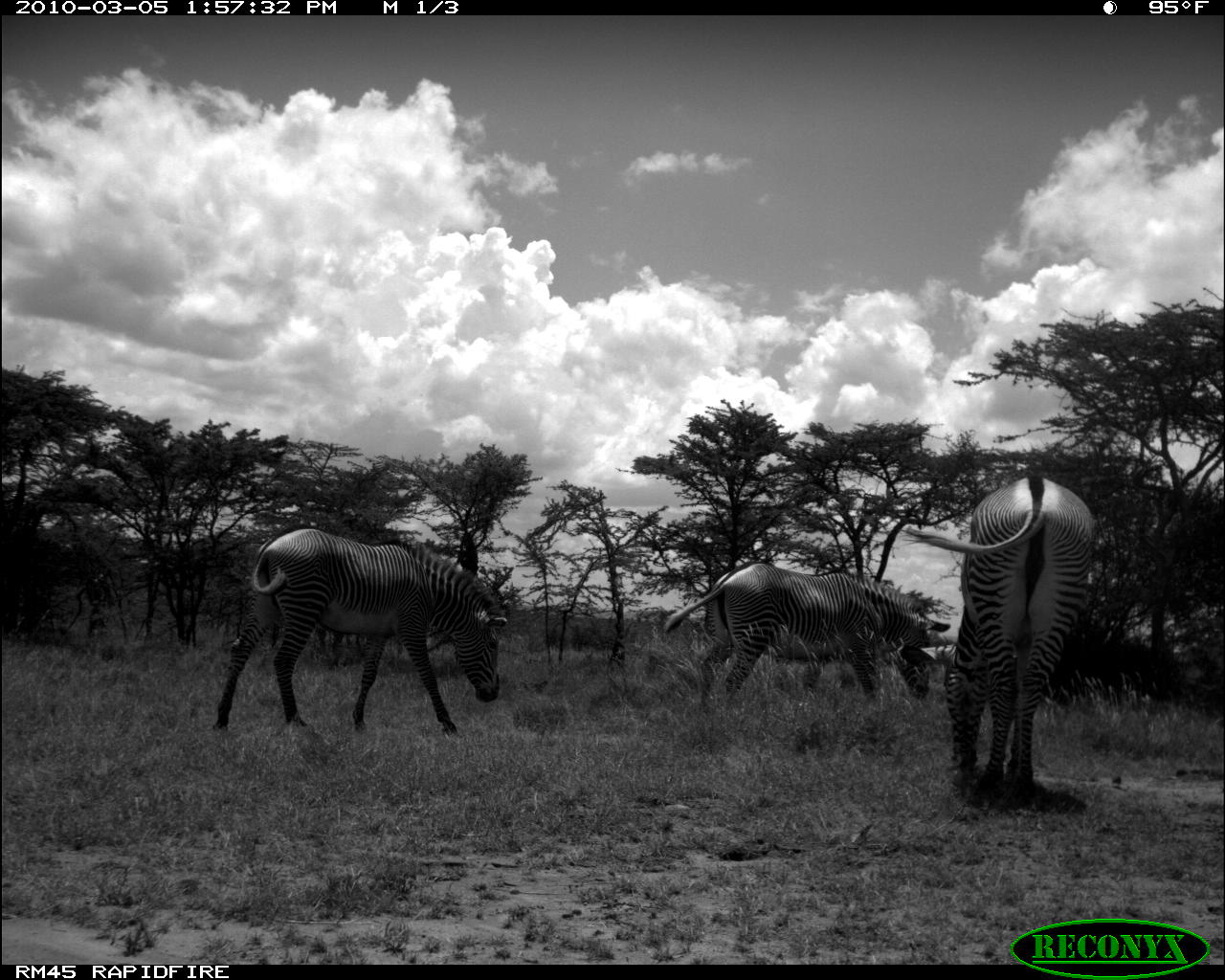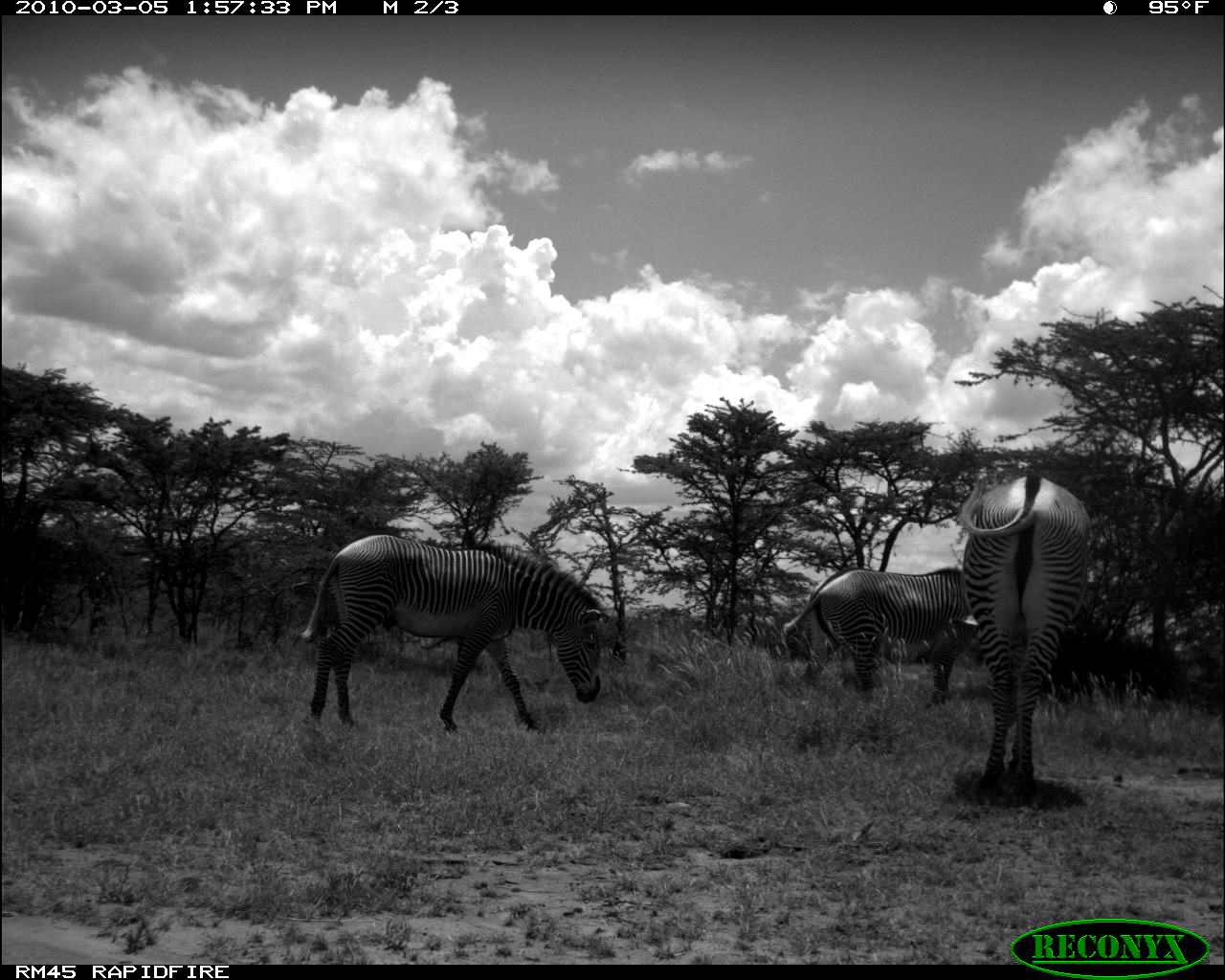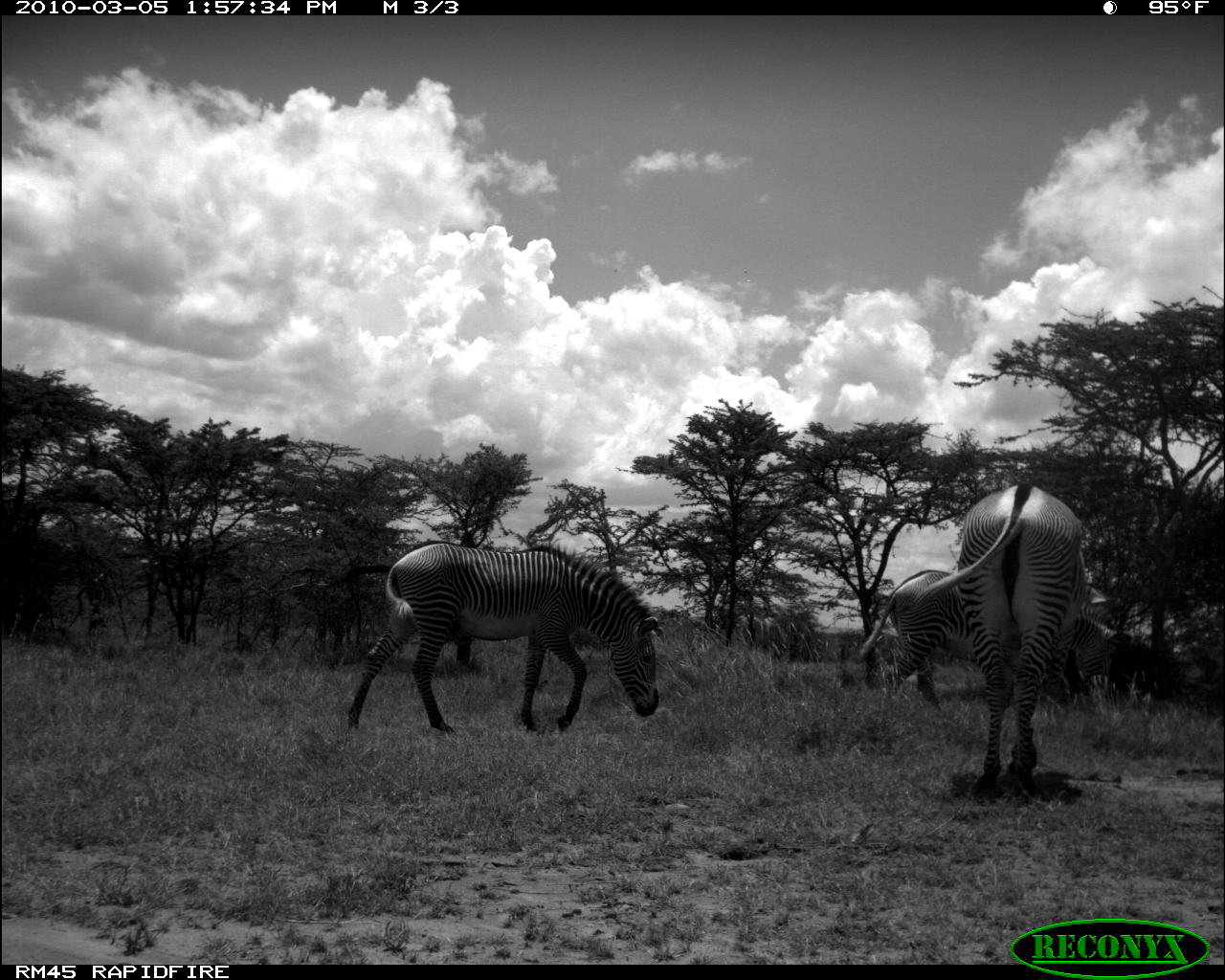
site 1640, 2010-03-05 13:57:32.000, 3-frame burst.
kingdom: Animalia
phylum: Chordata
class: Mammalia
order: Perissodactyla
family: Equidae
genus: Equus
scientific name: Equus grevyi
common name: grévy's zebra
Equus grevyi (grévy's zebra), count 3.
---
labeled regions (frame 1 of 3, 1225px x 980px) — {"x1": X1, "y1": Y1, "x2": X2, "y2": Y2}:
equus grevyi: {"x1": 896, "y1": 469, "x2": 1102, "y2": 807}; {"x1": 212, "y1": 528, "x2": 507, "y2": 739}; {"x1": 662, "y1": 559, "x2": 948, "y2": 720}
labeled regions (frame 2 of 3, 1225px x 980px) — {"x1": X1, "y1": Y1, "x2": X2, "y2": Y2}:
equus grevyi: {"x1": 298, "y1": 534, "x2": 612, "y2": 735}; {"x1": 959, "y1": 466, "x2": 1092, "y2": 802}; {"x1": 781, "y1": 566, "x2": 971, "y2": 706}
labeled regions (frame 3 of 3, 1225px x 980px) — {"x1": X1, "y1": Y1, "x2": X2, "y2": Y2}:
equus grevyi: {"x1": 911, "y1": 476, "x2": 1108, "y2": 806}; {"x1": 343, "y1": 540, "x2": 667, "y2": 736}; {"x1": 857, "y1": 564, "x2": 1134, "y2": 723}